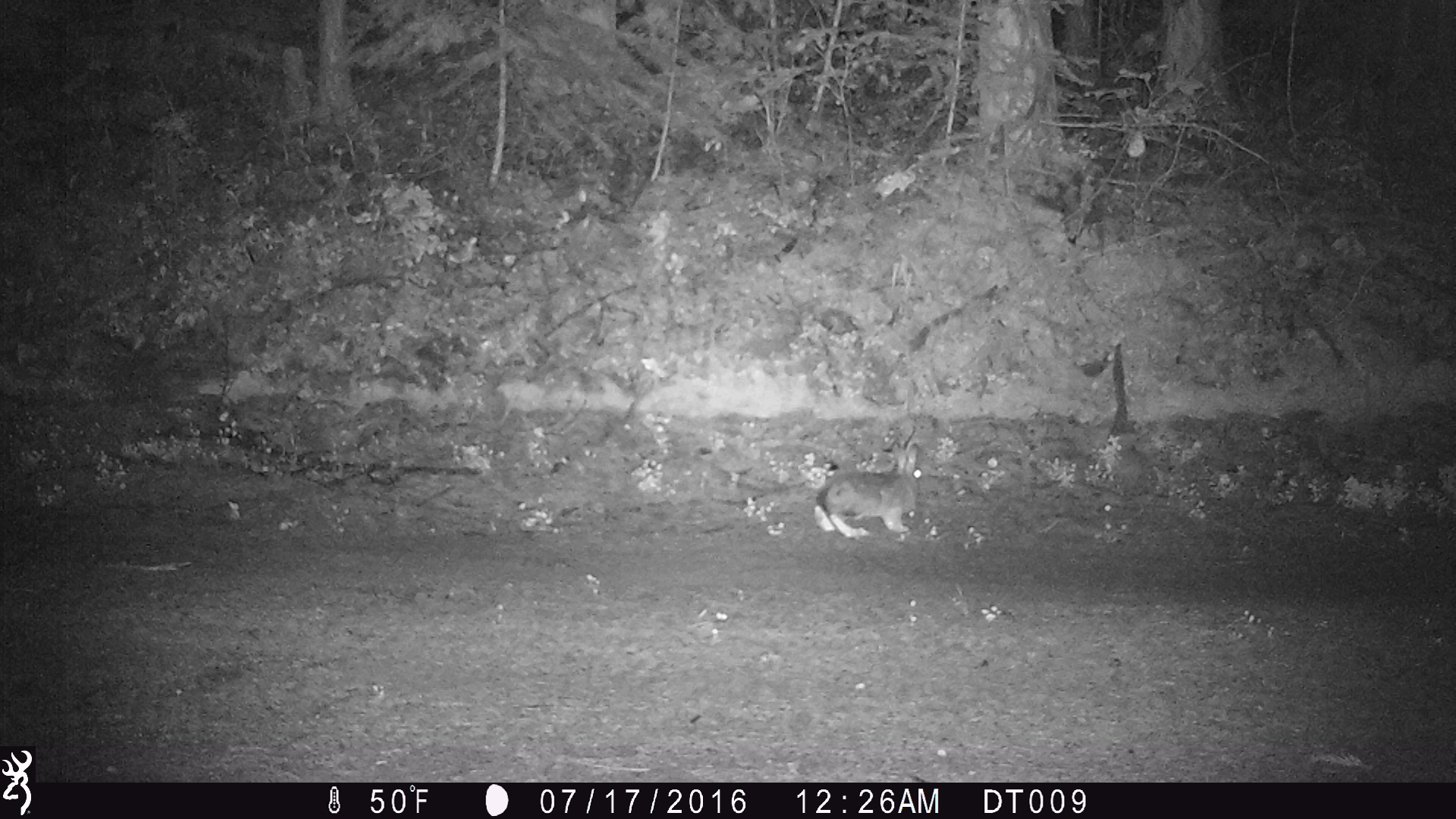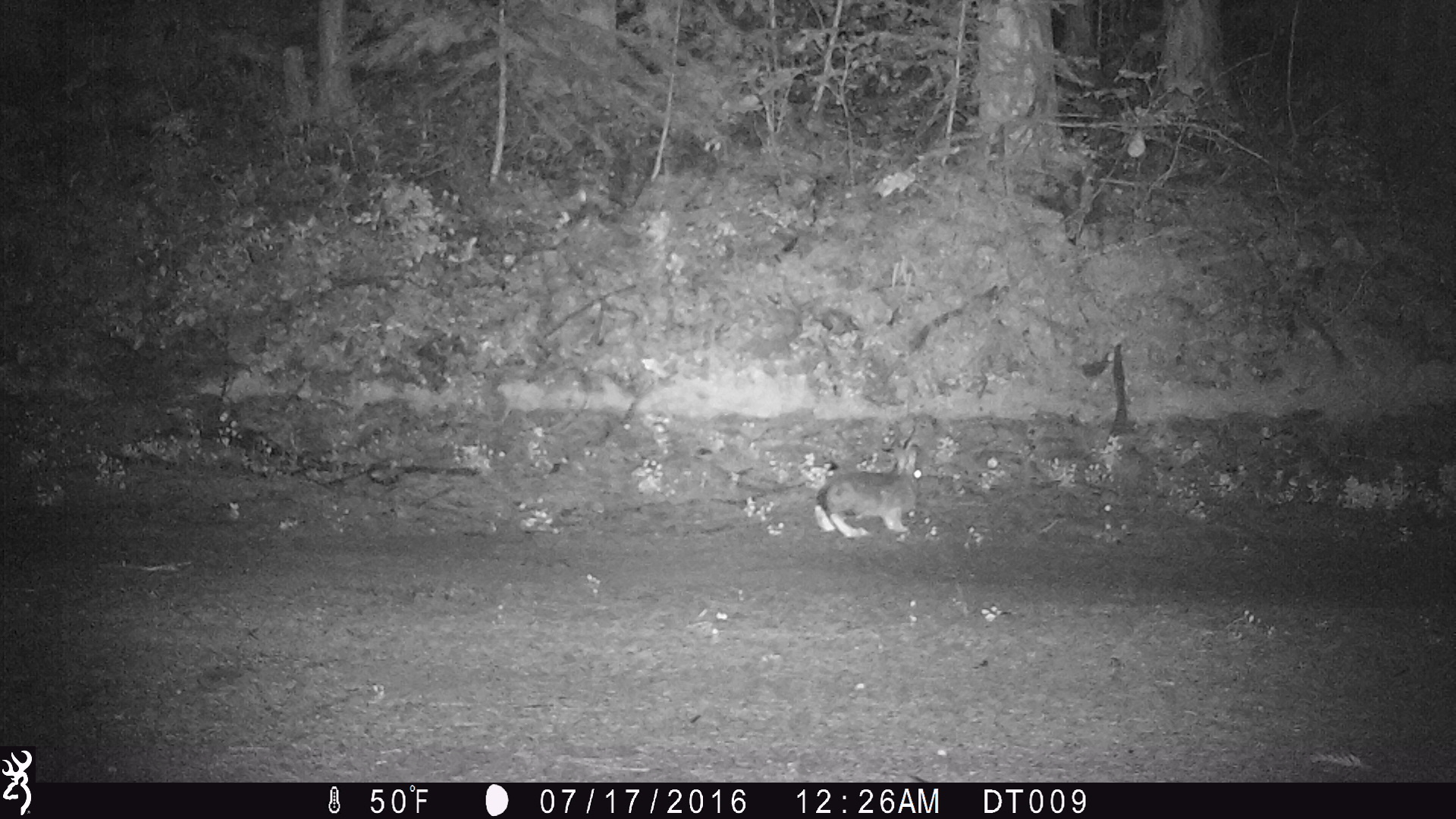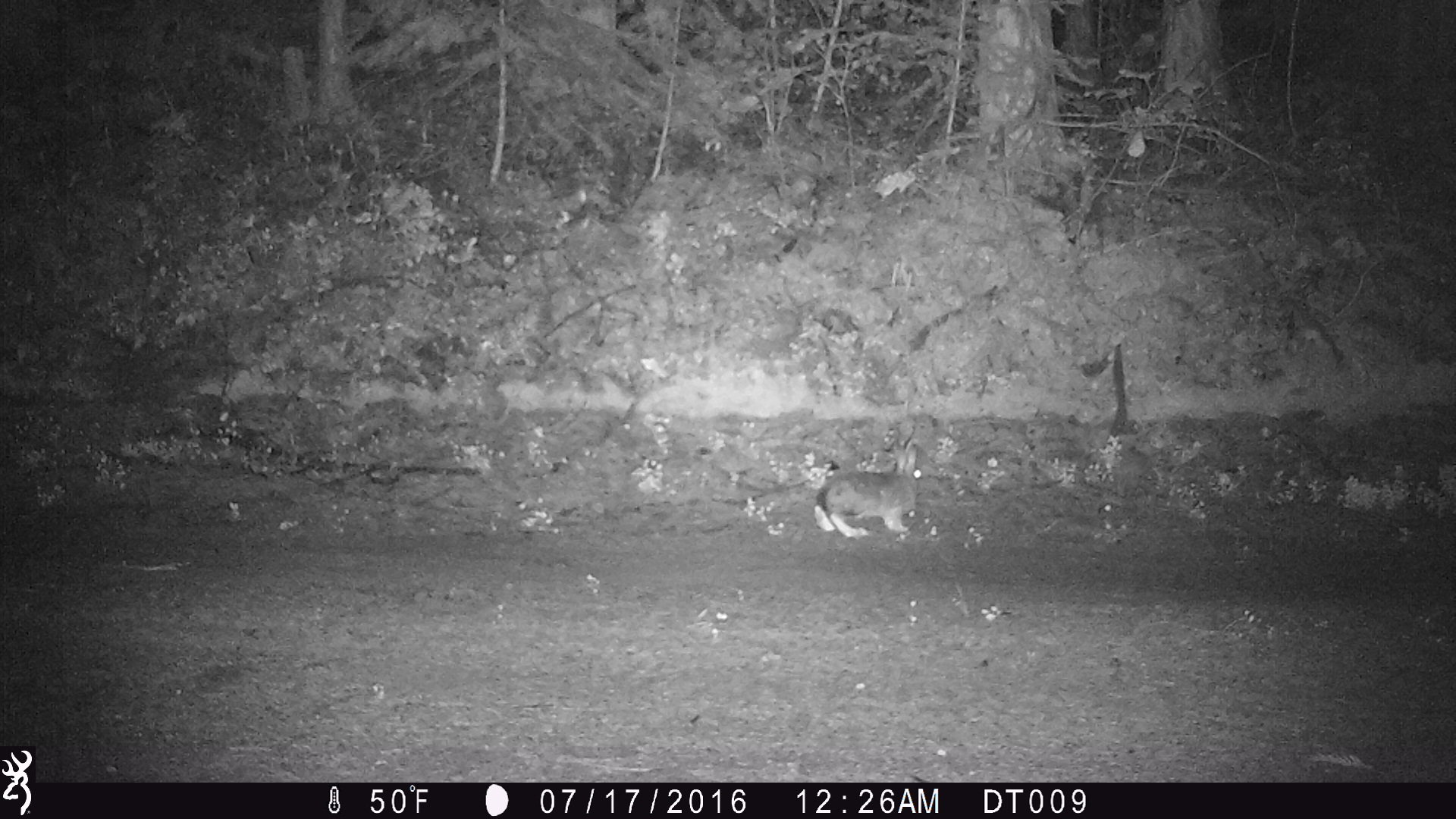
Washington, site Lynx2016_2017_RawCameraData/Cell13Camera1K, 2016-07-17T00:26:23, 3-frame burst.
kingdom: Animalia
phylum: Chordata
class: Mammalia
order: Lagomorpha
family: Leporidae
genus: Lepus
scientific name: Lepus americanus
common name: snowshoe hare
Lepus americanus (snowshoe hare). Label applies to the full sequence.